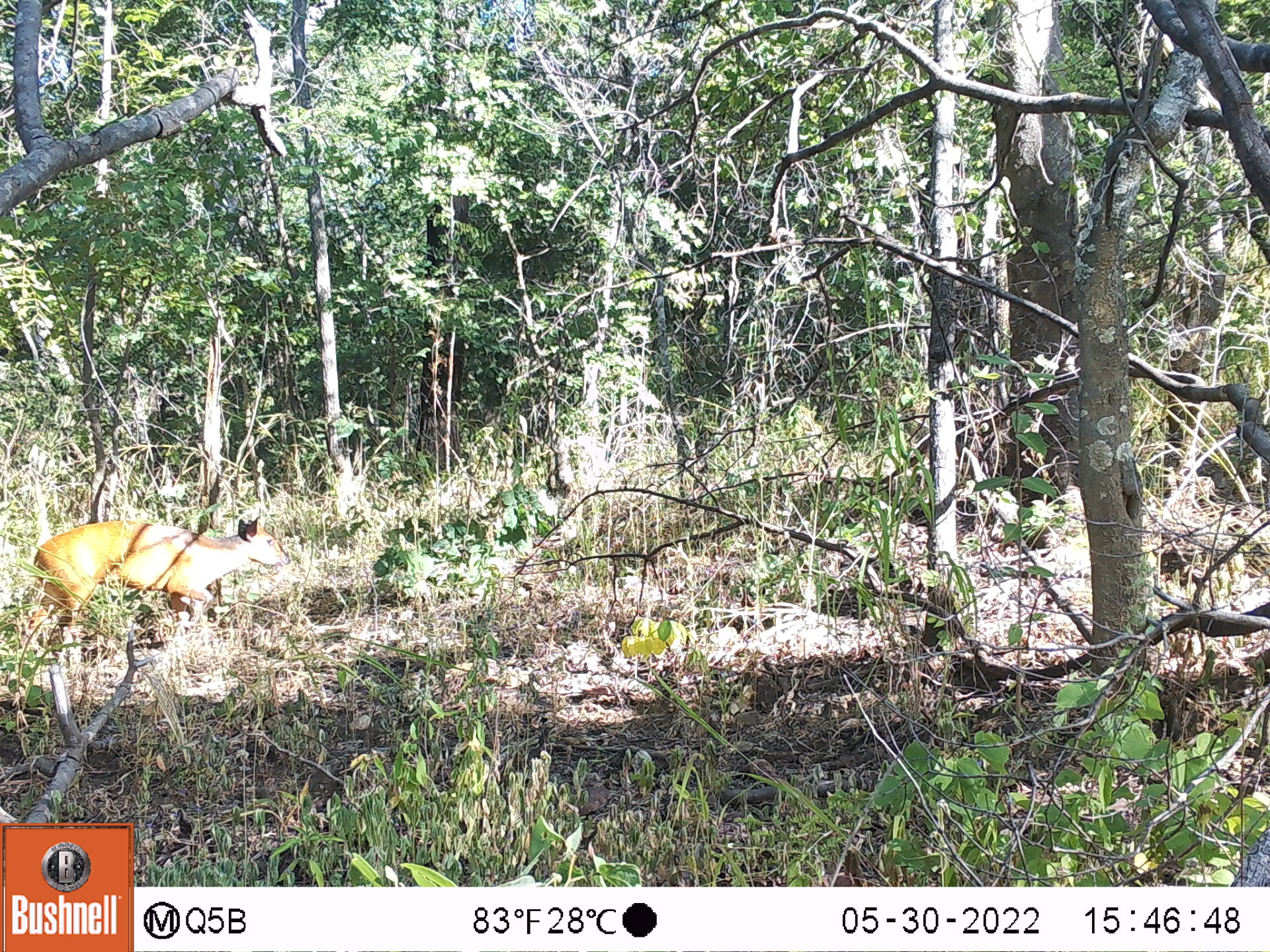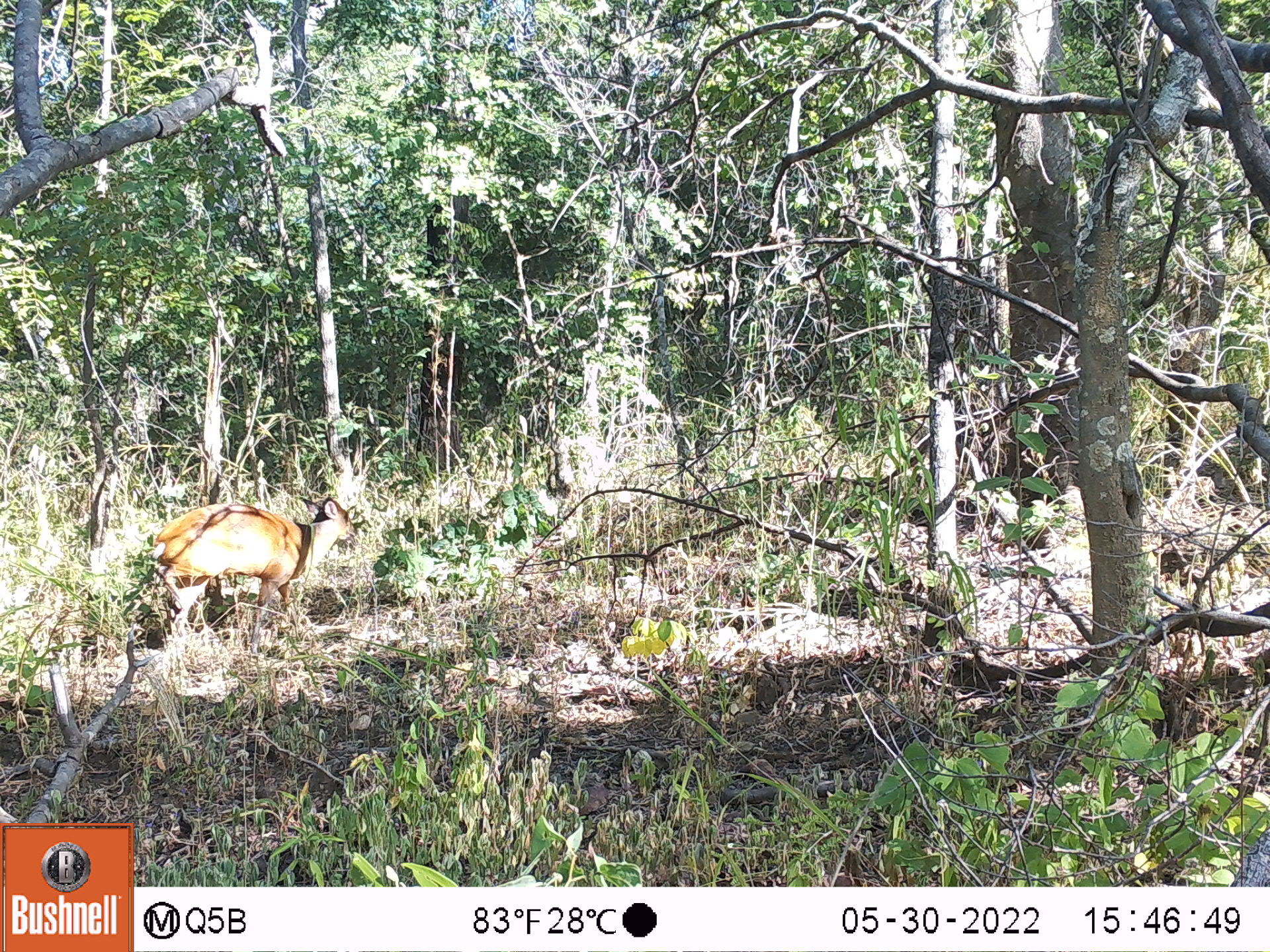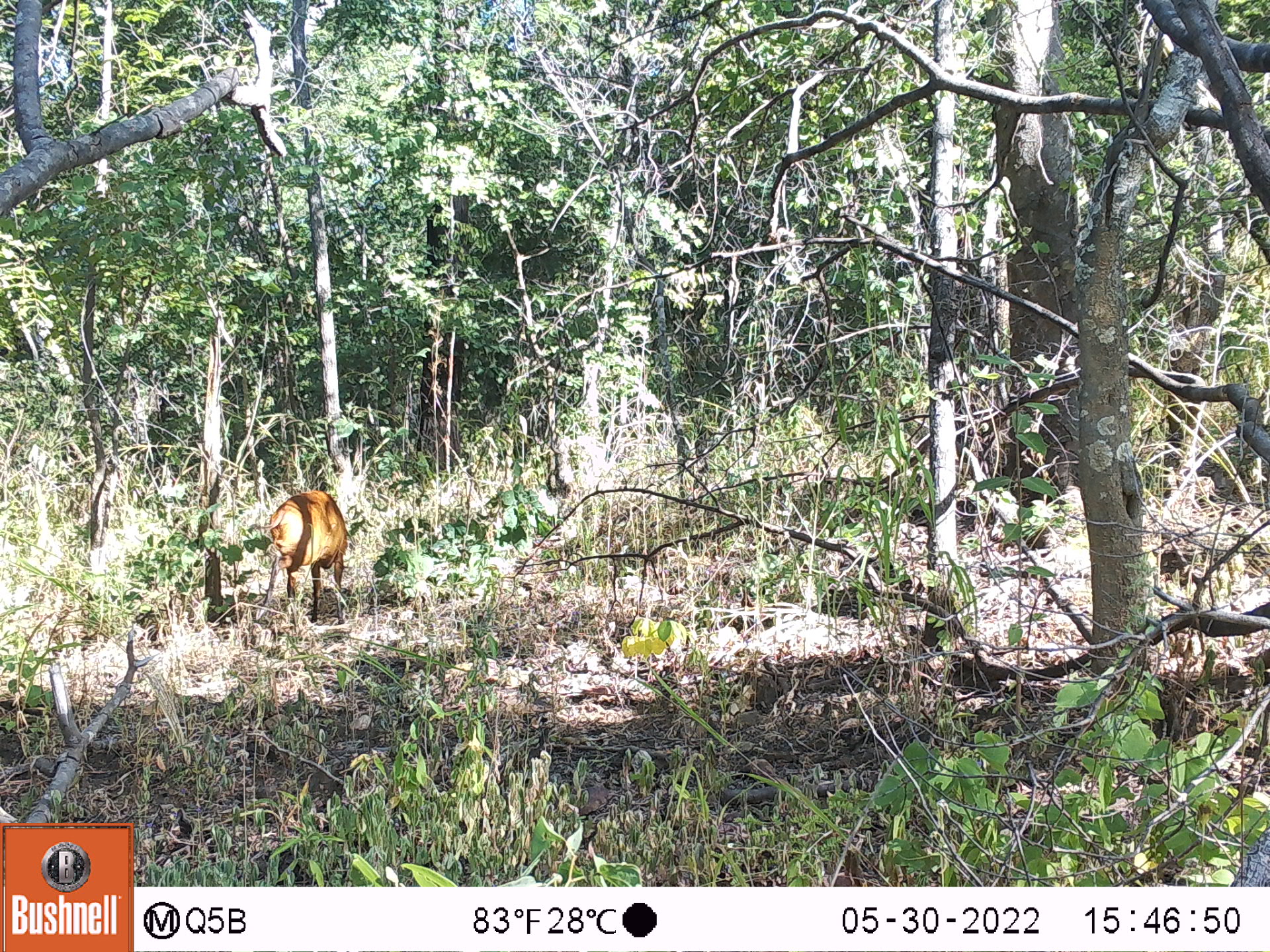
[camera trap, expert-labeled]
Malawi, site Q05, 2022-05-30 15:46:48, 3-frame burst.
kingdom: Animalia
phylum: Chordata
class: Mammalia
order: Artiodactyla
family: Bovidae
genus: Cephalophorus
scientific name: Cephalophorus natalensis natalensis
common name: red duiker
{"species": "red duiker (Cephalophorus natalensis natalensis)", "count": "1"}